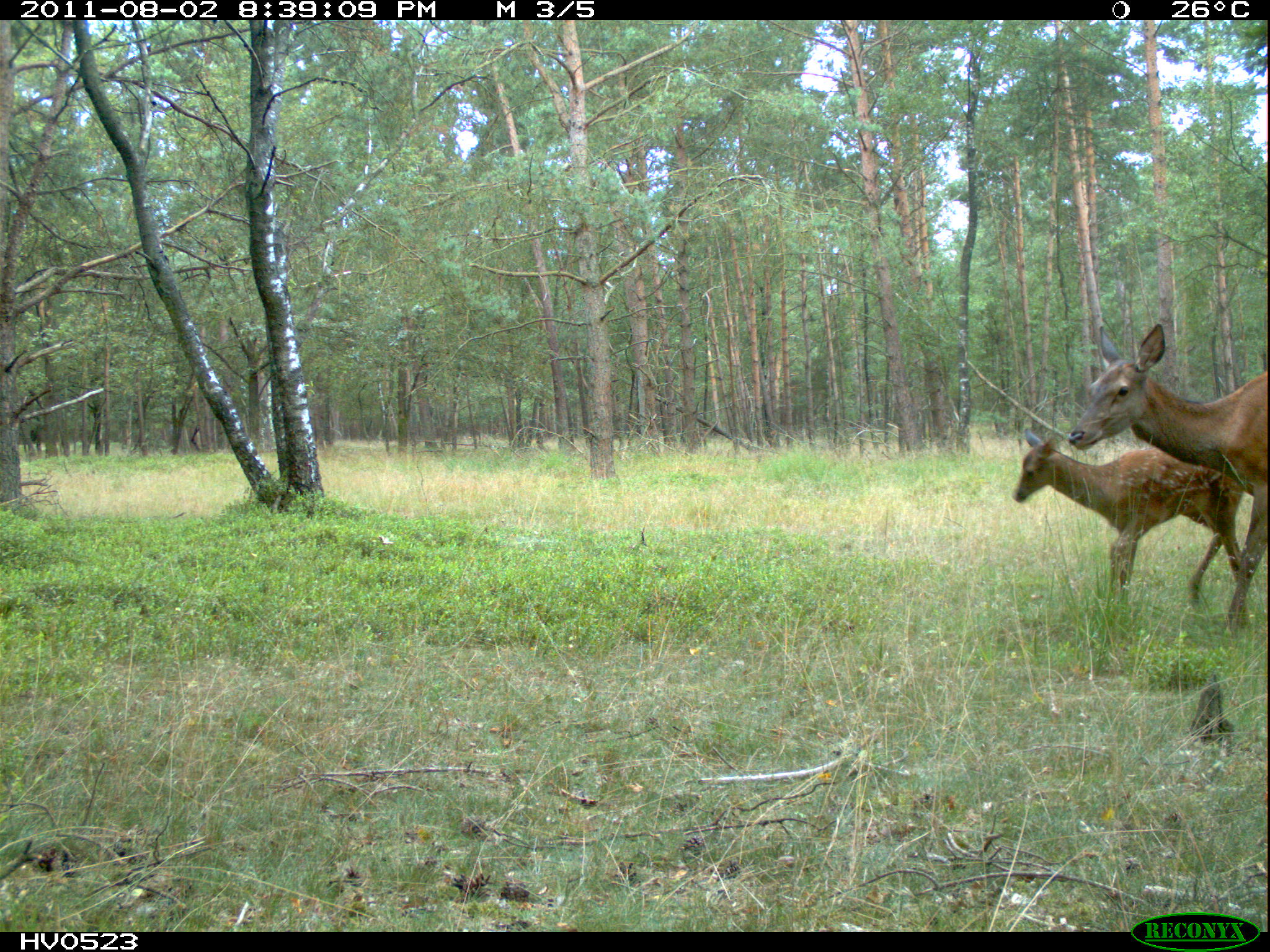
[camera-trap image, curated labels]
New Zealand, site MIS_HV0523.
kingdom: Animalia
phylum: Chordata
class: Mammalia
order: Artiodactyla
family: Cervidae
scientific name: Cervidae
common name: deer